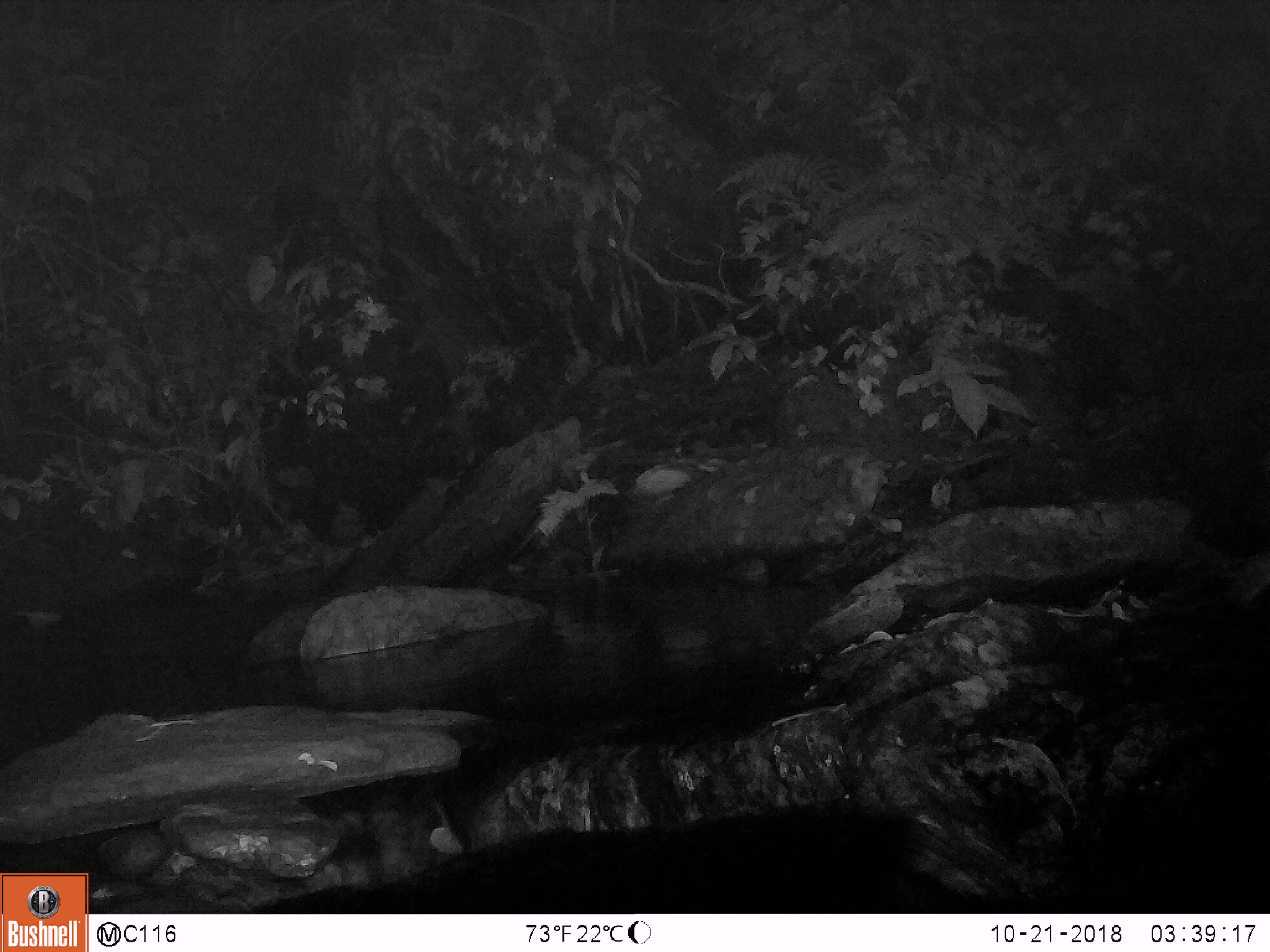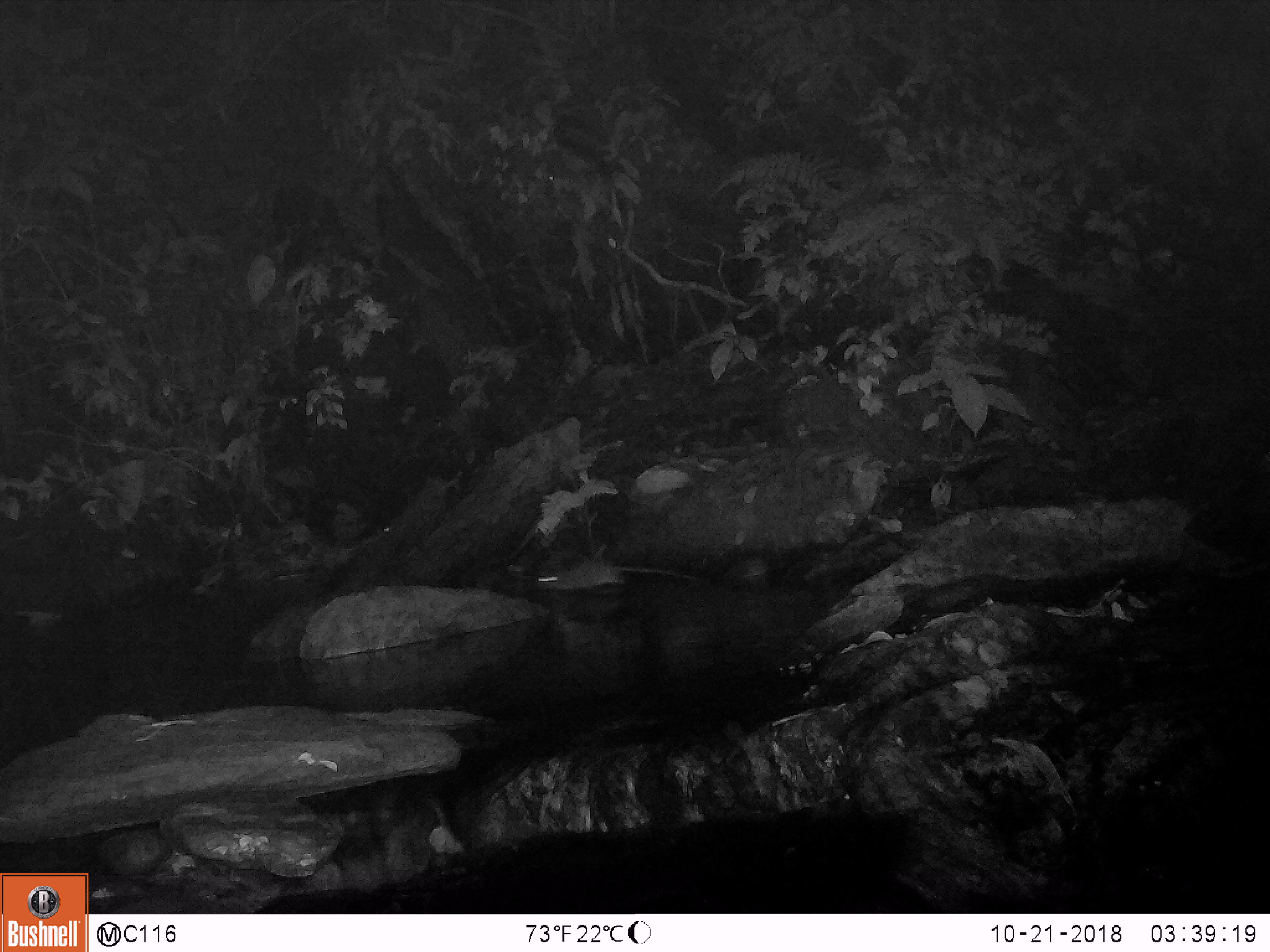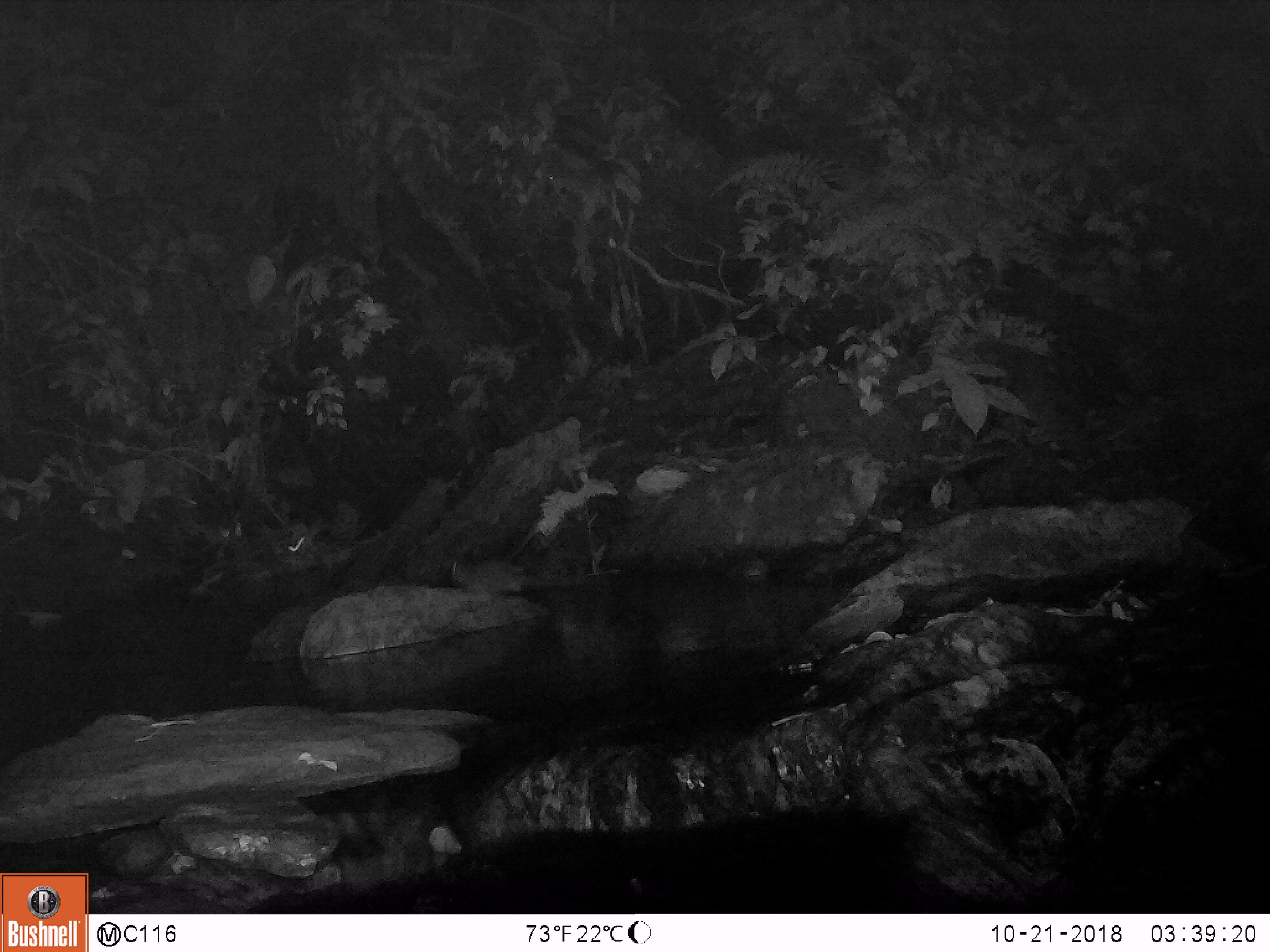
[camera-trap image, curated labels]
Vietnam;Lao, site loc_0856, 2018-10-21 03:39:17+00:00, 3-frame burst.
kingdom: Animalia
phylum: Chordata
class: Mammalia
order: Rodentia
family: Muridae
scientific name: Muridae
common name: old-world mice and rats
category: unidentified murid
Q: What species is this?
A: Unidentified murid (old-world mice and rats) (Muridae).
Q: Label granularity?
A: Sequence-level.